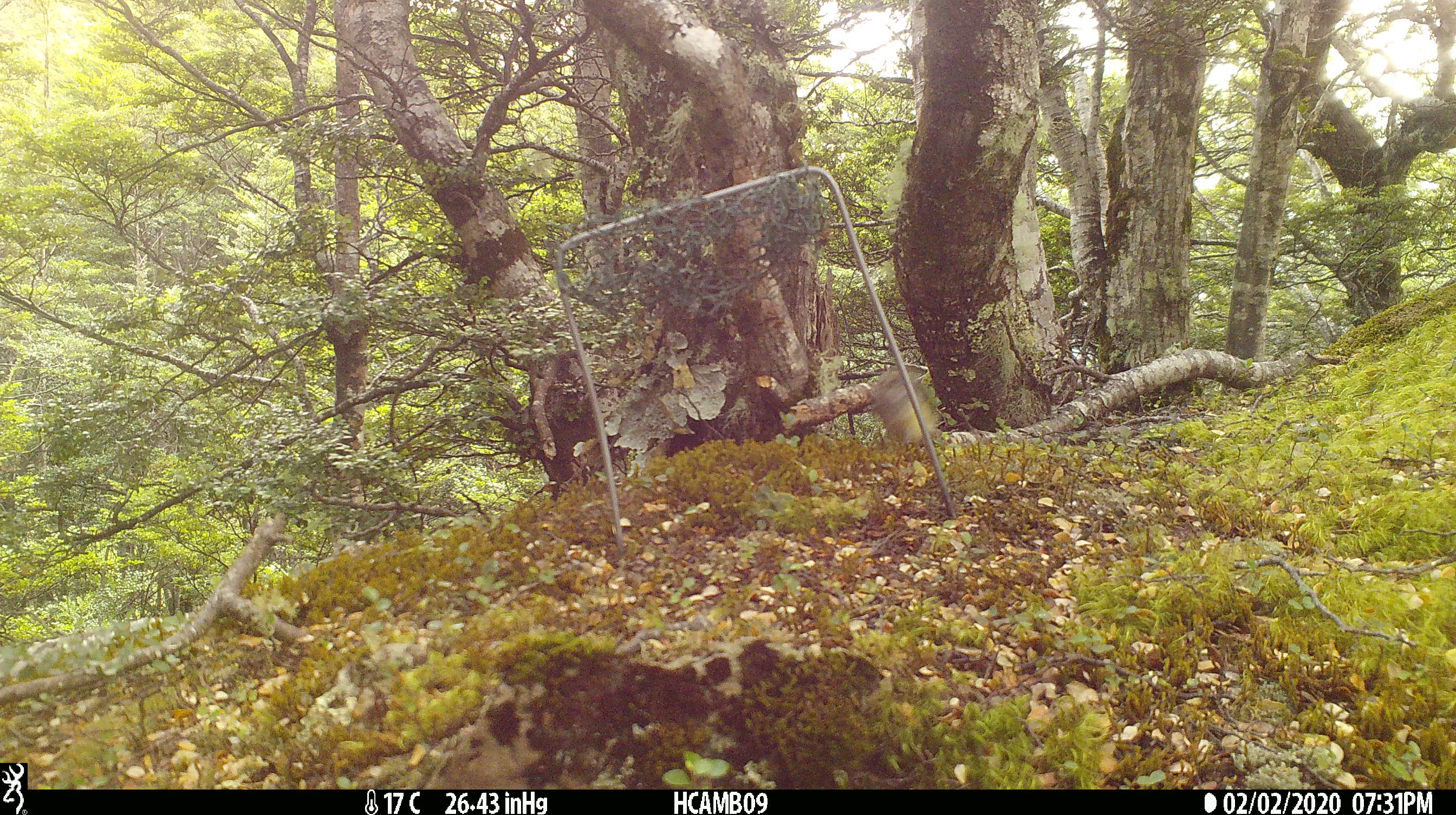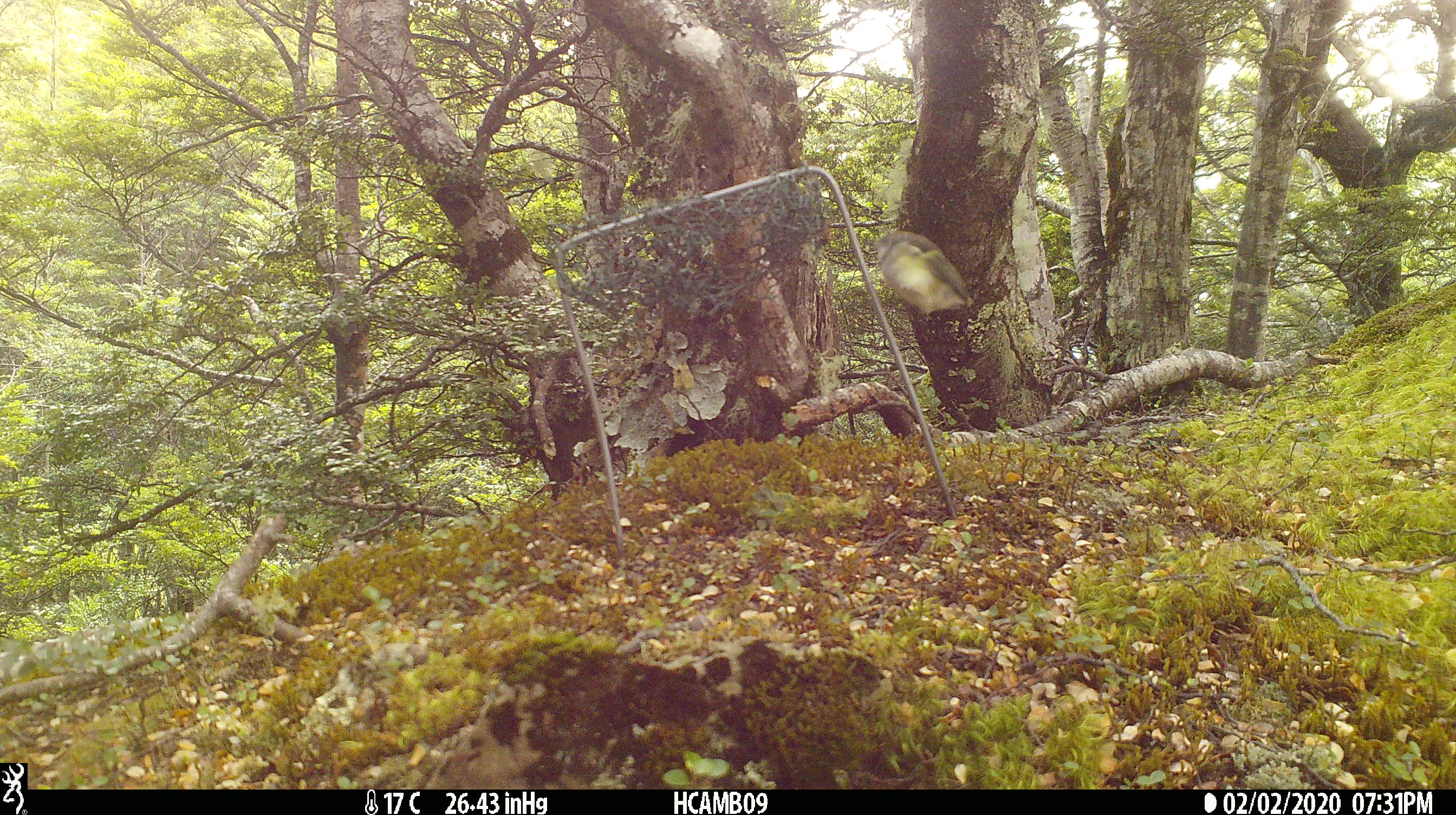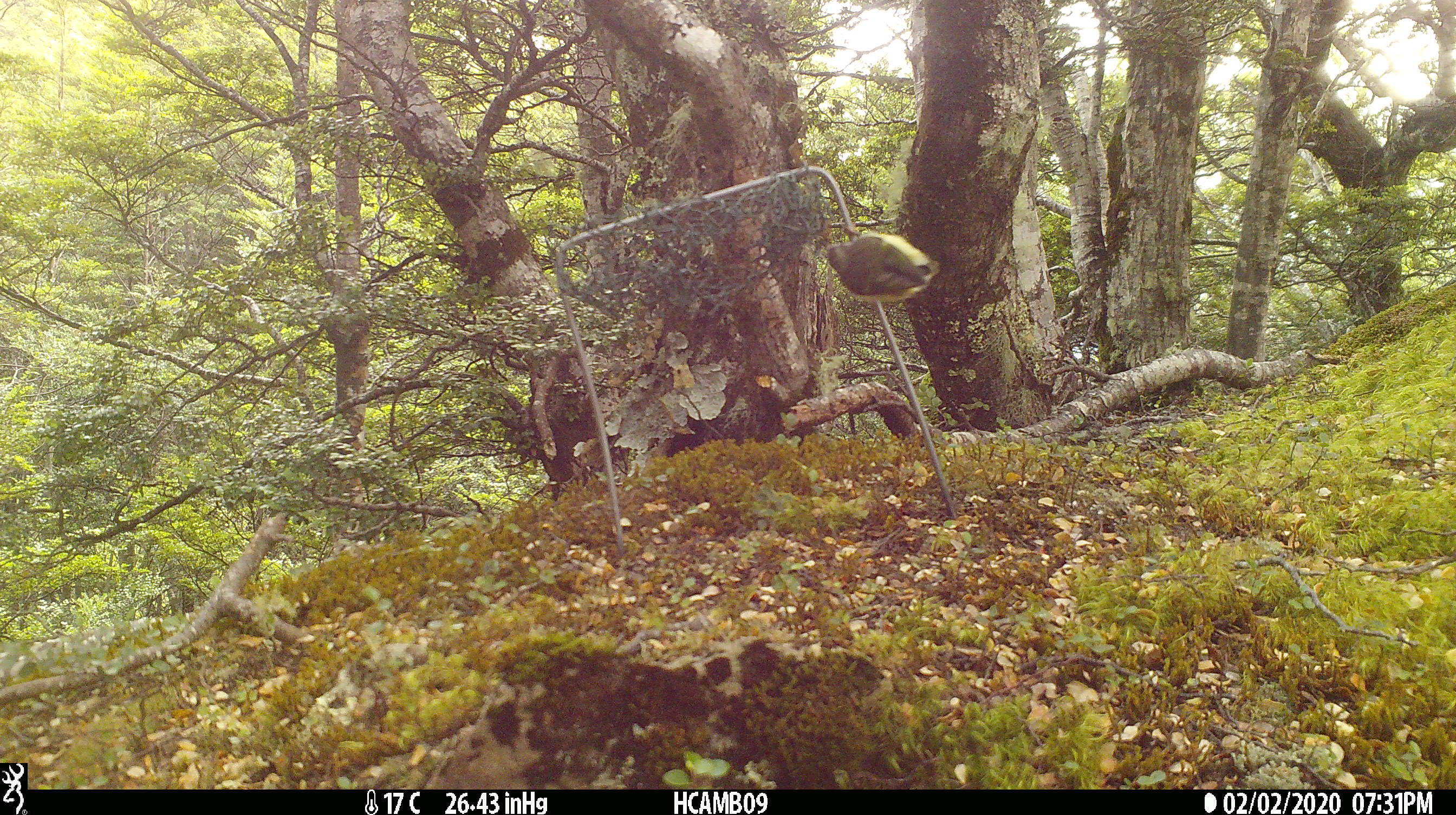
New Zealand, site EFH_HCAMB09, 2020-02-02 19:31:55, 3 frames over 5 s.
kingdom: Animalia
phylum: Chordata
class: Aves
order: Passeriformes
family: Acanthisittidae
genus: Acanthisitta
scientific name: Acanthisitta chloris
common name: rifleman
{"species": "rifleman (Acanthisitta chloris)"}